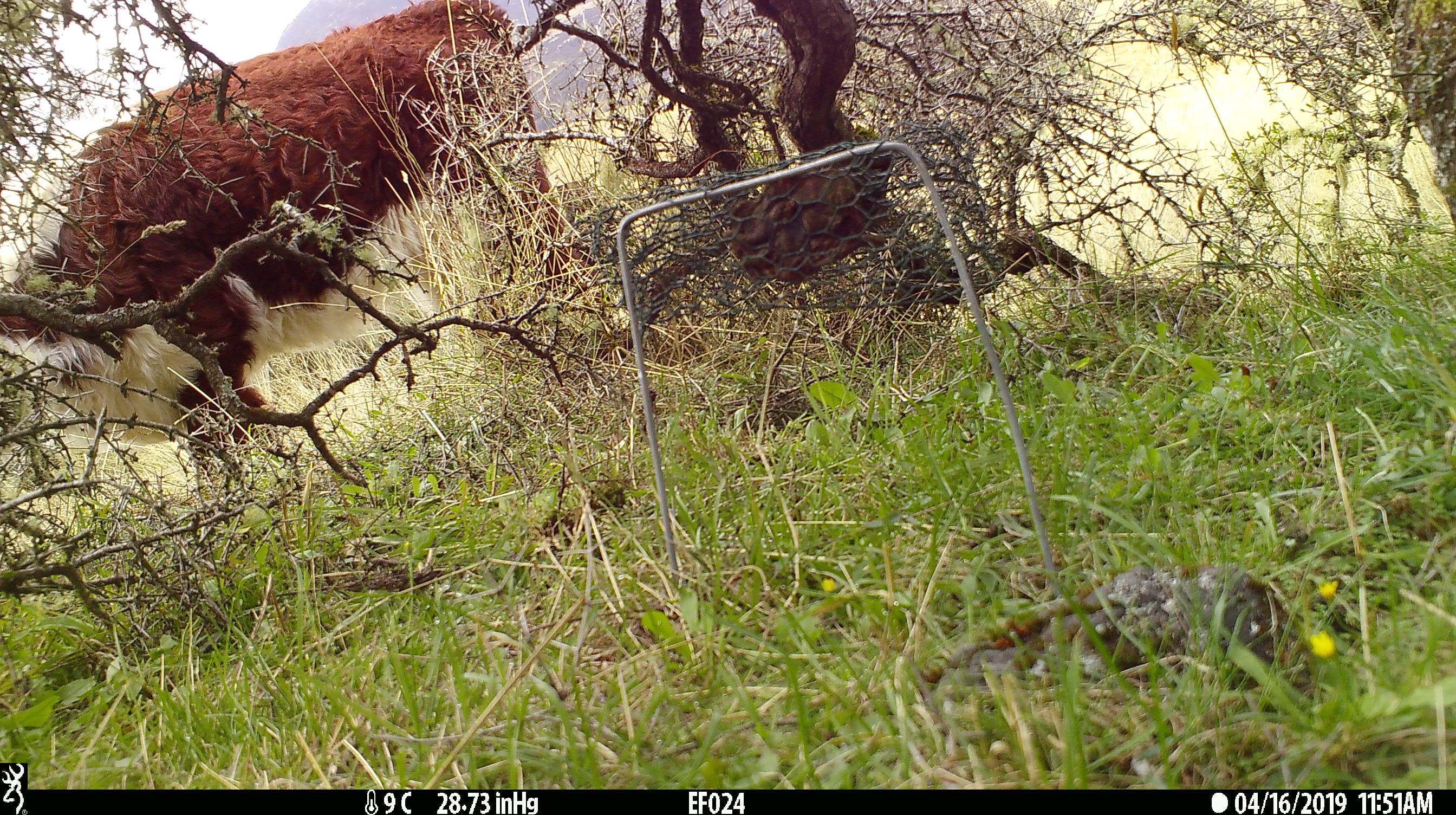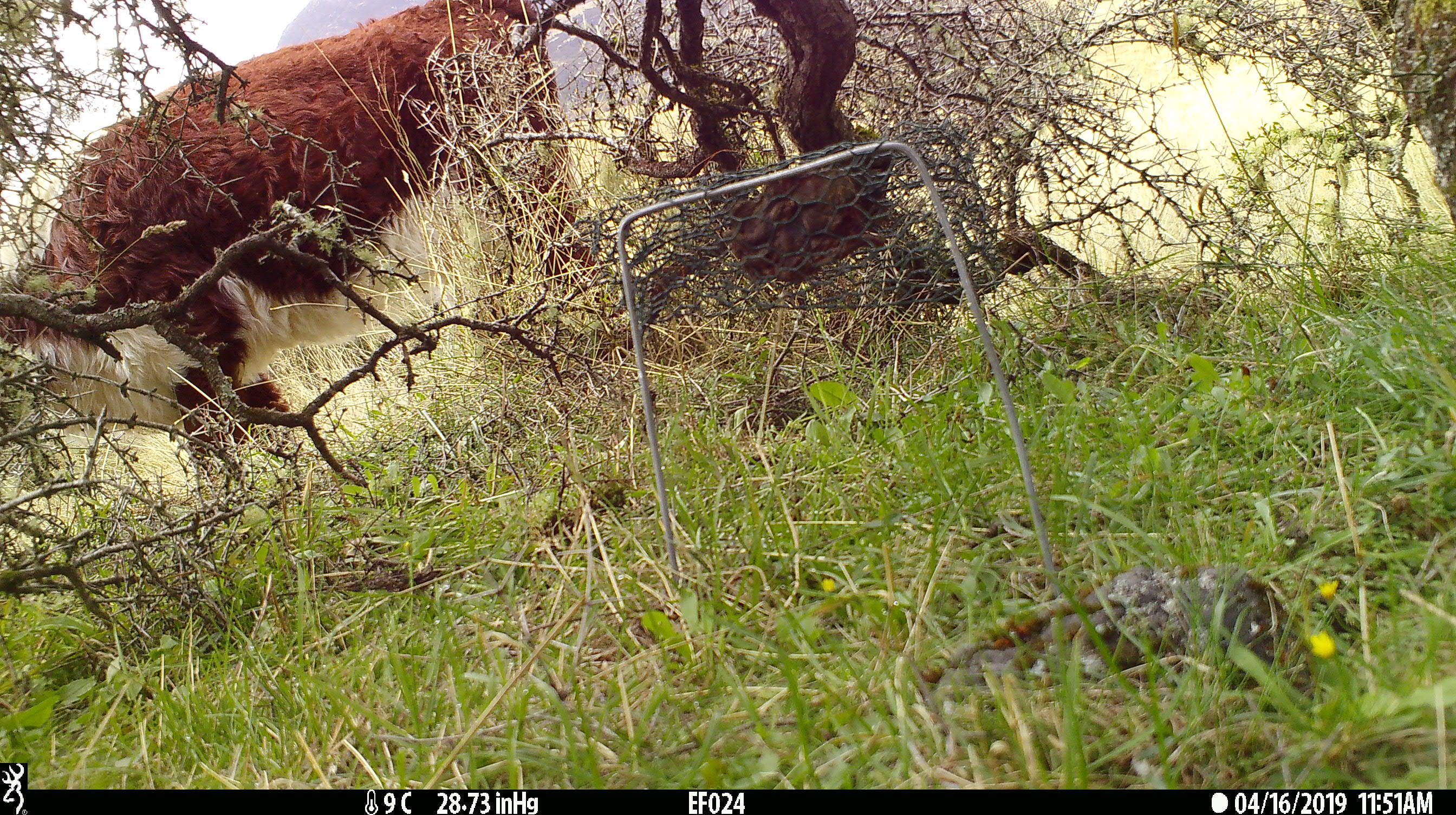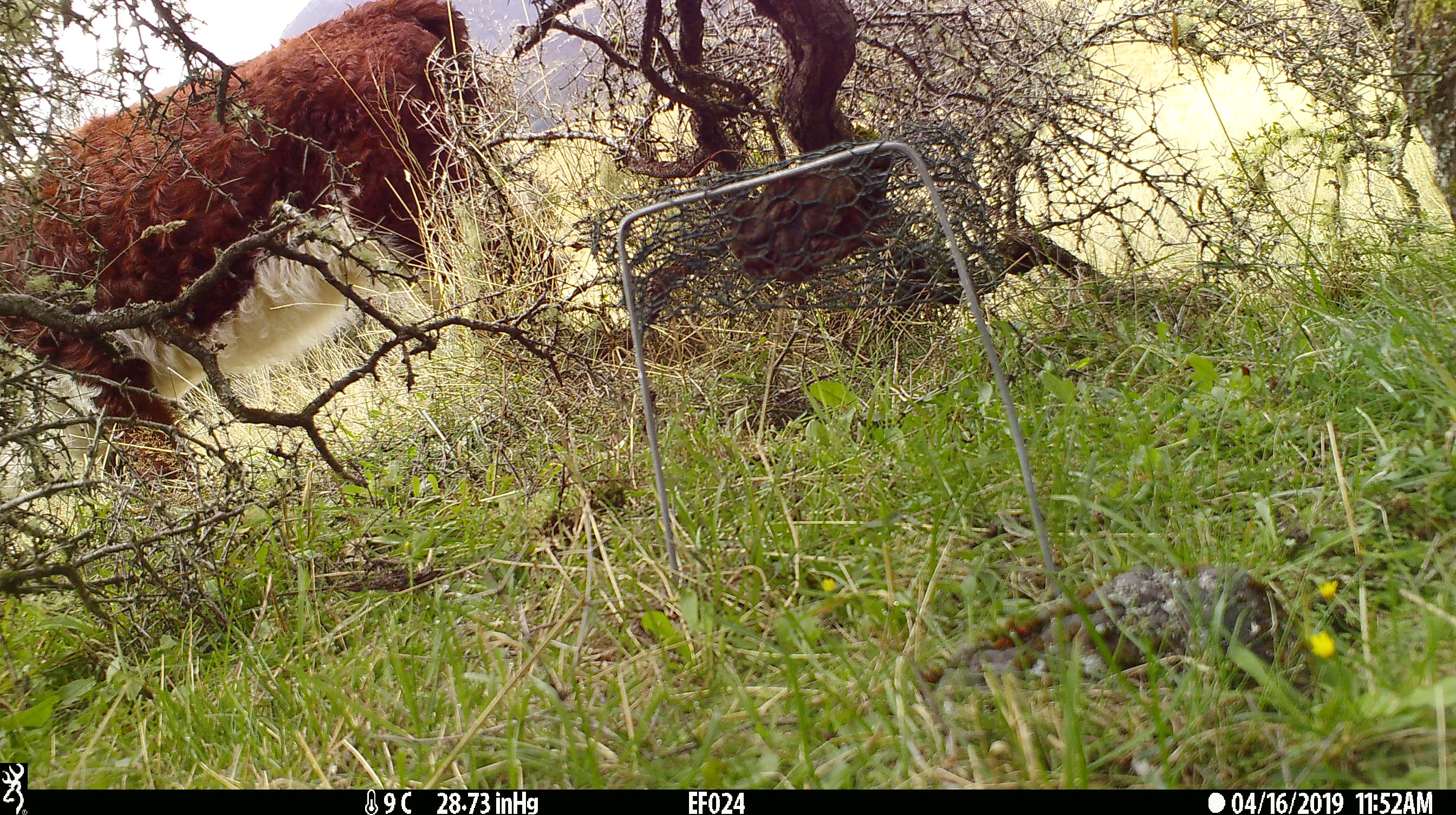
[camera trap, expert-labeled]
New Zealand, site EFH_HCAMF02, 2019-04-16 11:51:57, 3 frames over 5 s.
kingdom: Animalia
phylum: Chordata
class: Mammalia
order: Artiodactyla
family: Bovidae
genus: Bos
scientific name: Bos taurus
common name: domestic cow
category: cow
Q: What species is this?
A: Cow (domestic cow) (Bos taurus).